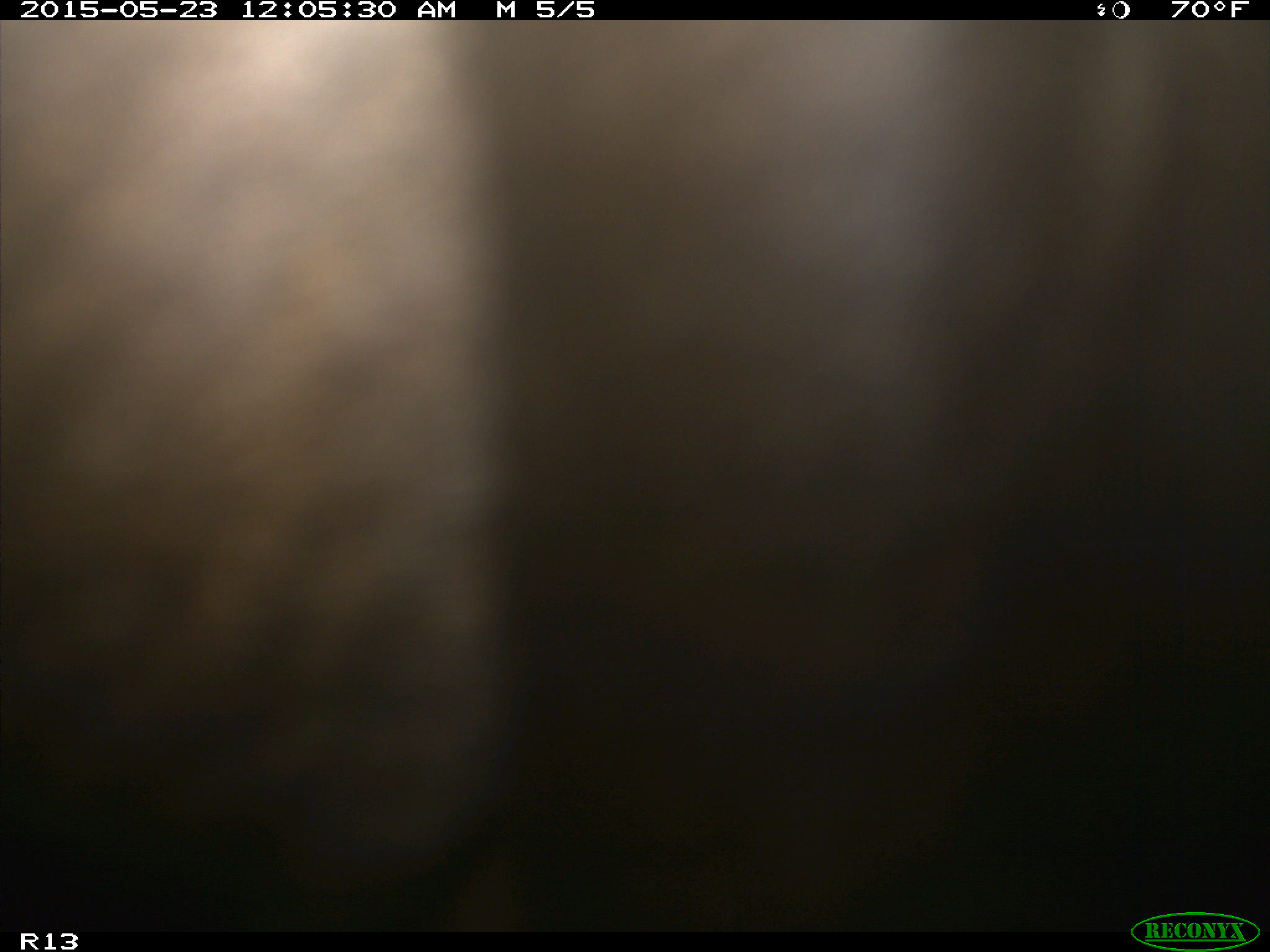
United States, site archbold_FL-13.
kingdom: Animalia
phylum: Chordata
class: Mammalia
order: Artiodactyla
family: Bovidae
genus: Bos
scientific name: Bos taurus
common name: domestic cow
Bos taurus (domestic cow).